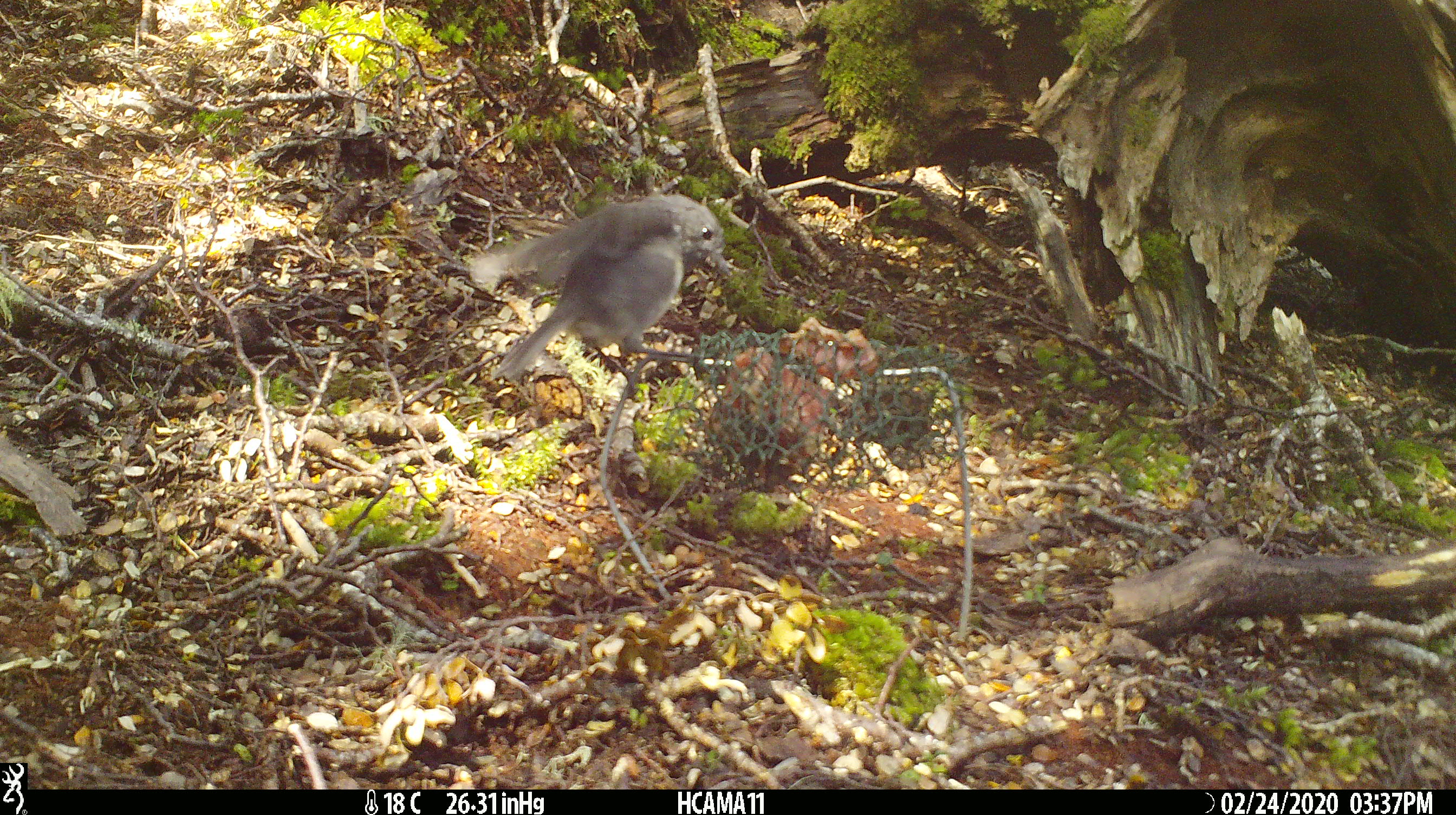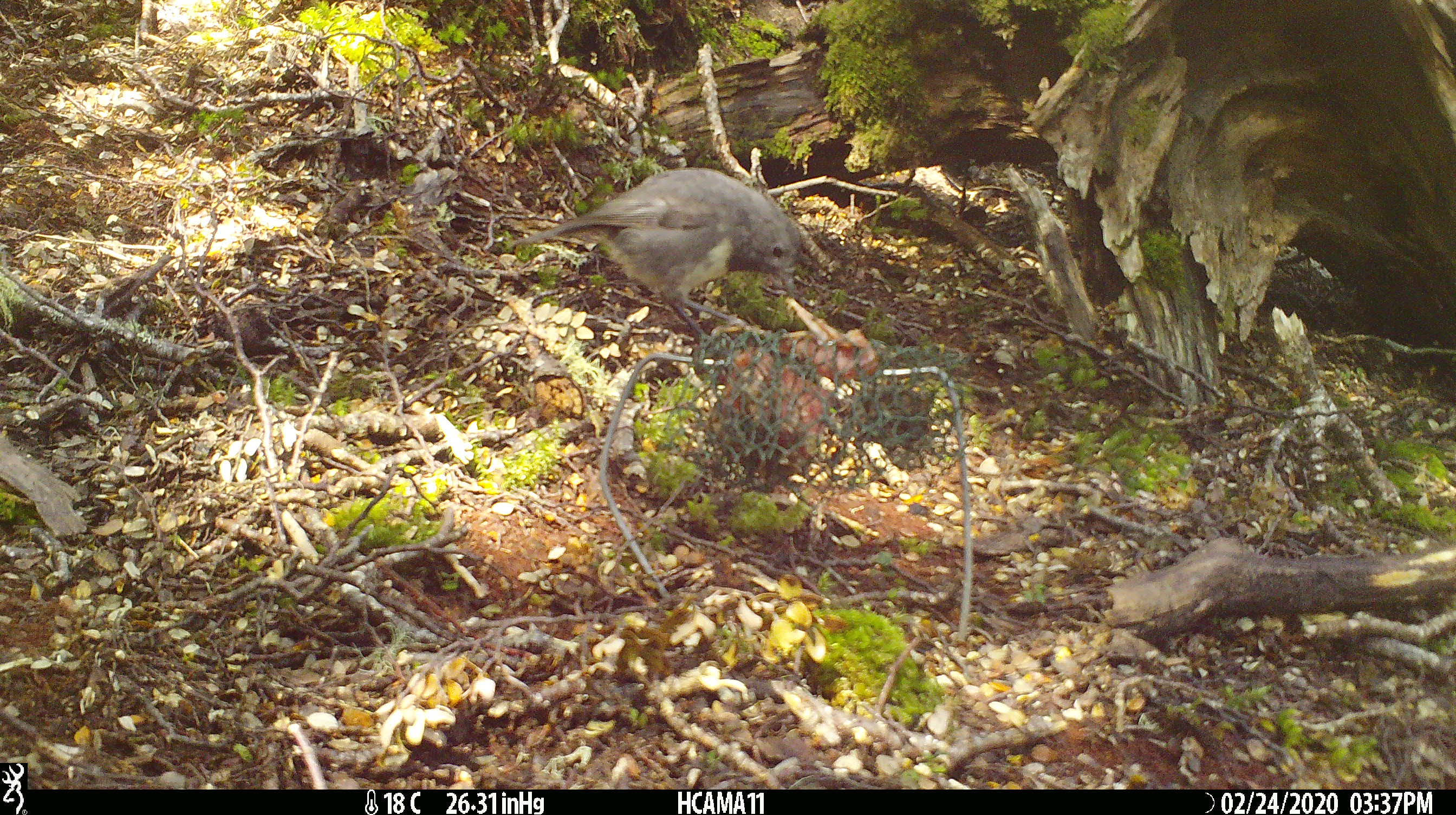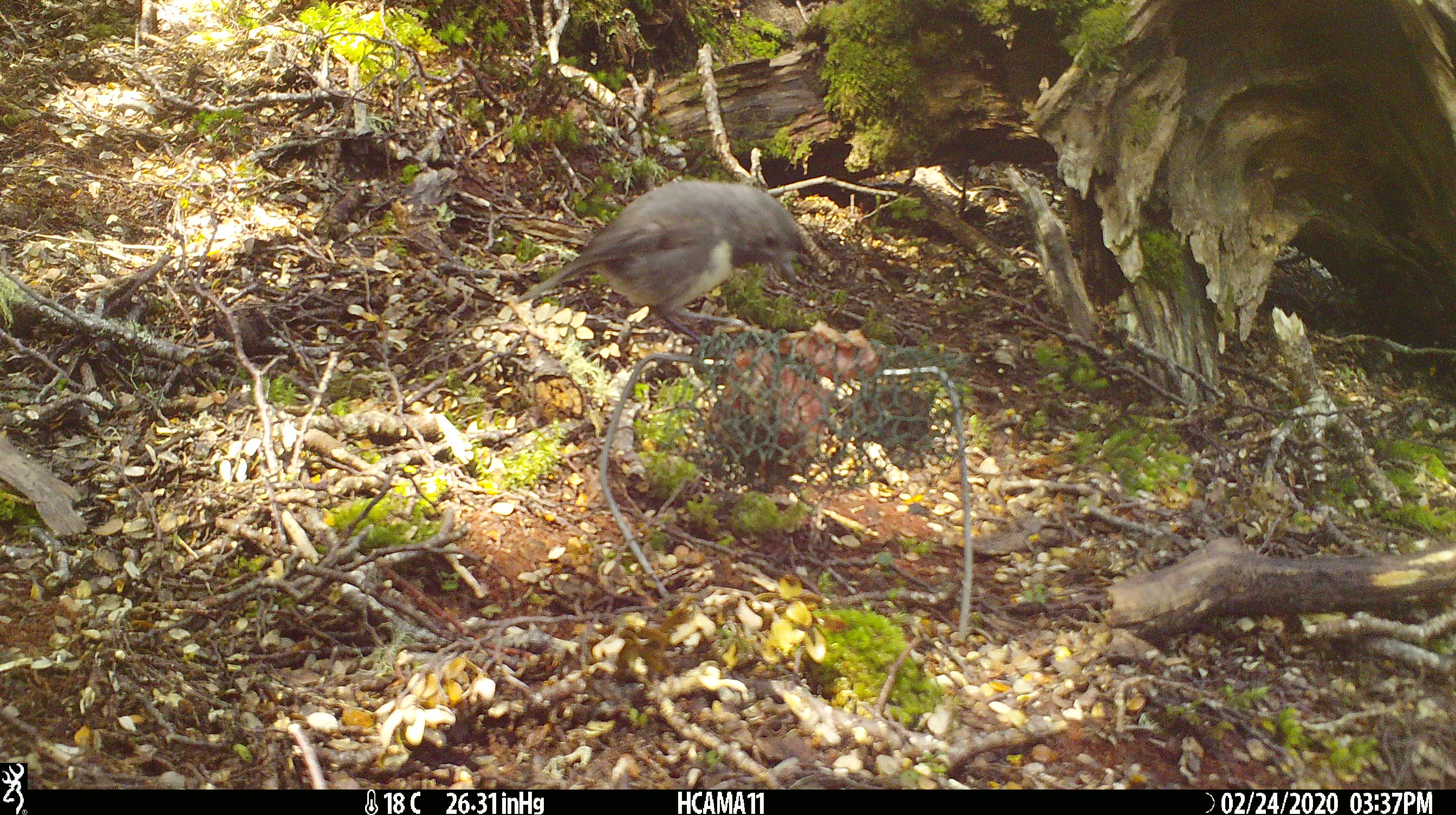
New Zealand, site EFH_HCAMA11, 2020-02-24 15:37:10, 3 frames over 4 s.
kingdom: Animalia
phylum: Chordata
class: Aves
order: Passeriformes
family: Petroicidae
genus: Petroica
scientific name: Petroica australis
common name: new zealand robin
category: robin